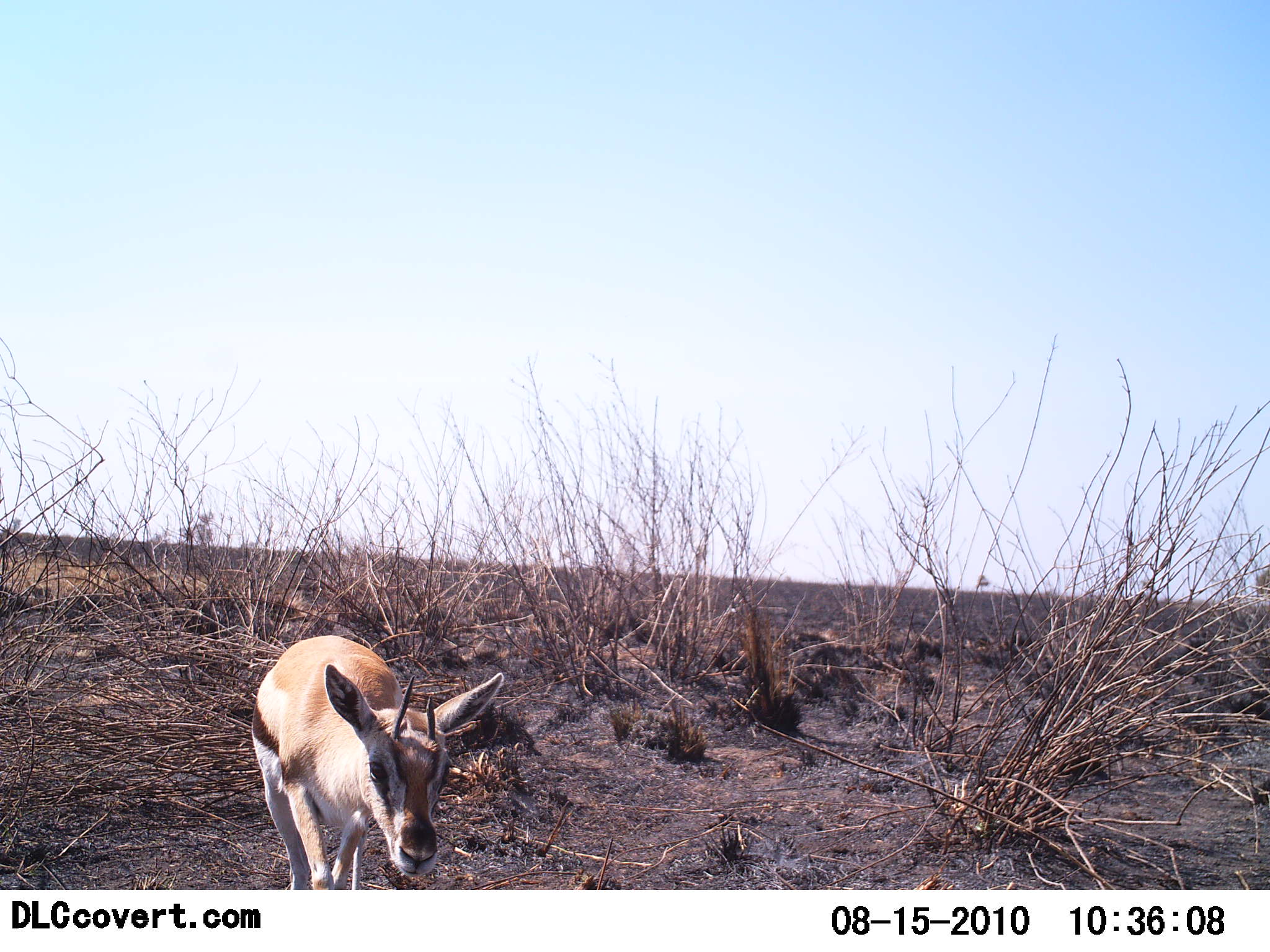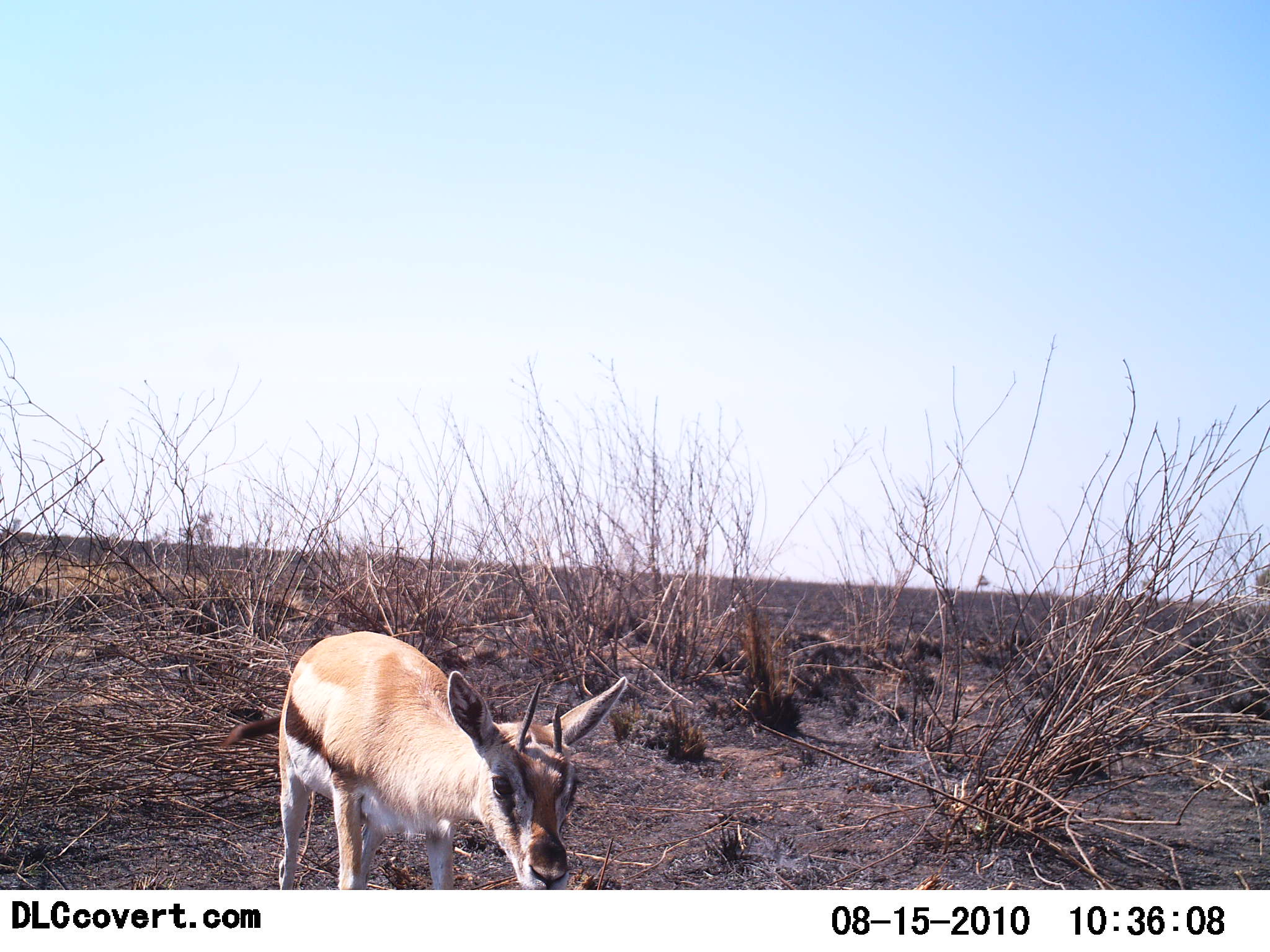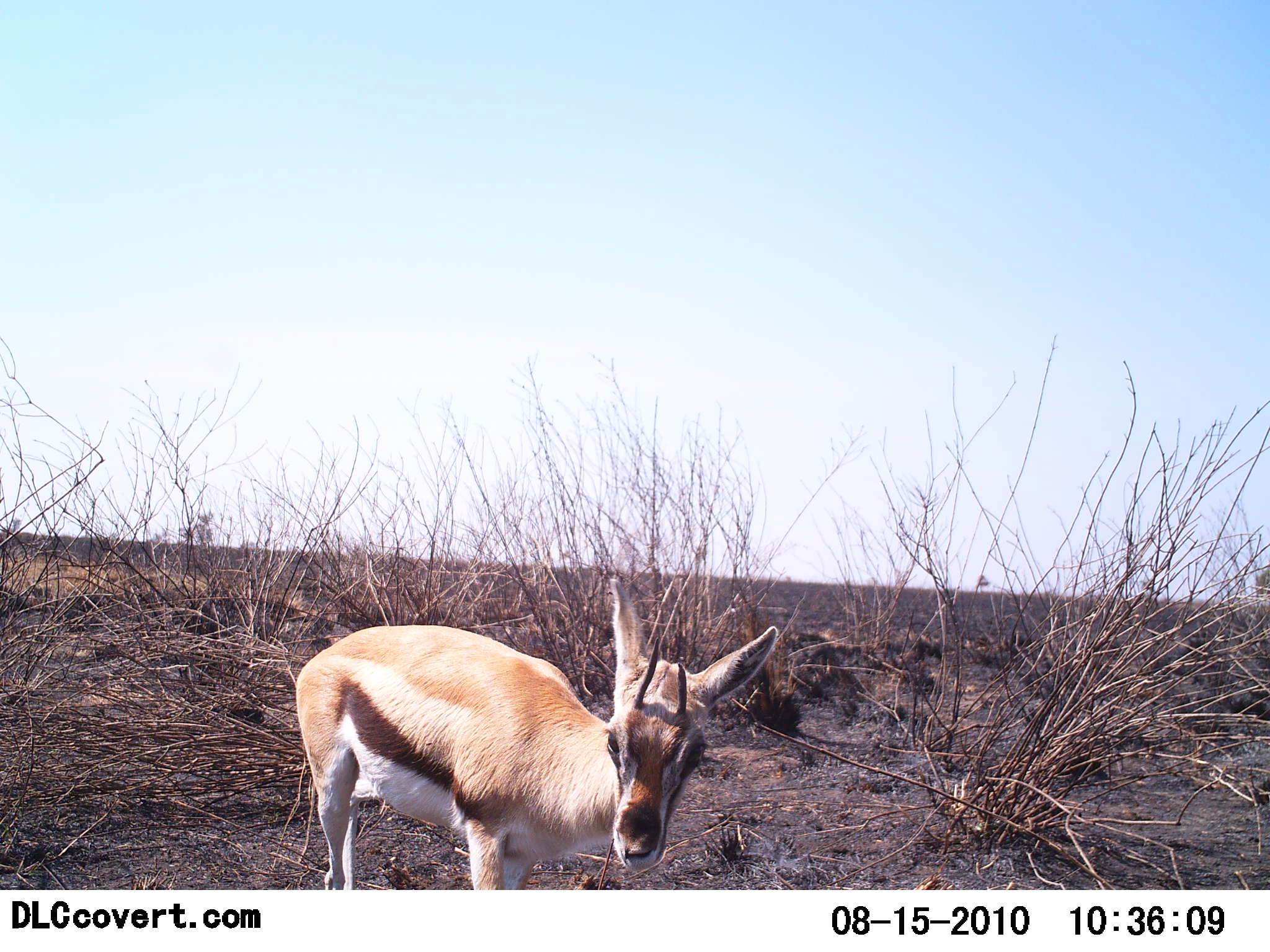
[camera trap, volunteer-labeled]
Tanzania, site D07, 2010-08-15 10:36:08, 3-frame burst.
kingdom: Animalia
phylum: Chordata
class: Mammalia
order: Artiodactyla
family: Bovidae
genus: Eudorcas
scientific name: Eudorcas thomsonii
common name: thomson's gazelle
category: gazellethomsons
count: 1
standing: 38%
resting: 0%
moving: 69%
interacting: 8%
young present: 15%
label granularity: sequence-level